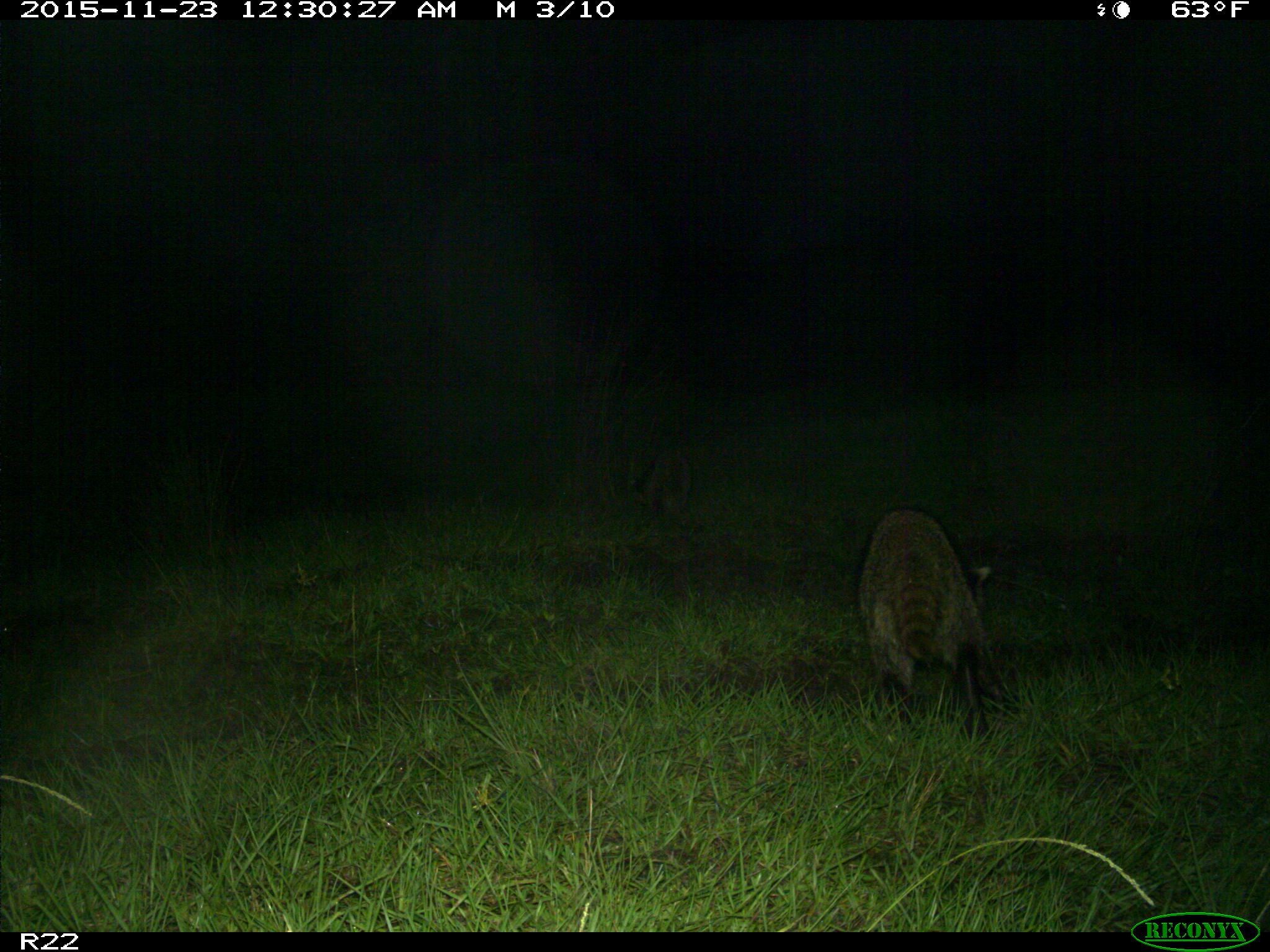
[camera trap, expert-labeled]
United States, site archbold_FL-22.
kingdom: Animalia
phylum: Chordata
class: Mammalia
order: Carnivora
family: Procyonidae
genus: Procyon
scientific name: Procyon lotor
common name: common raccoon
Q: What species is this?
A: Procyon lotor (common raccoon).